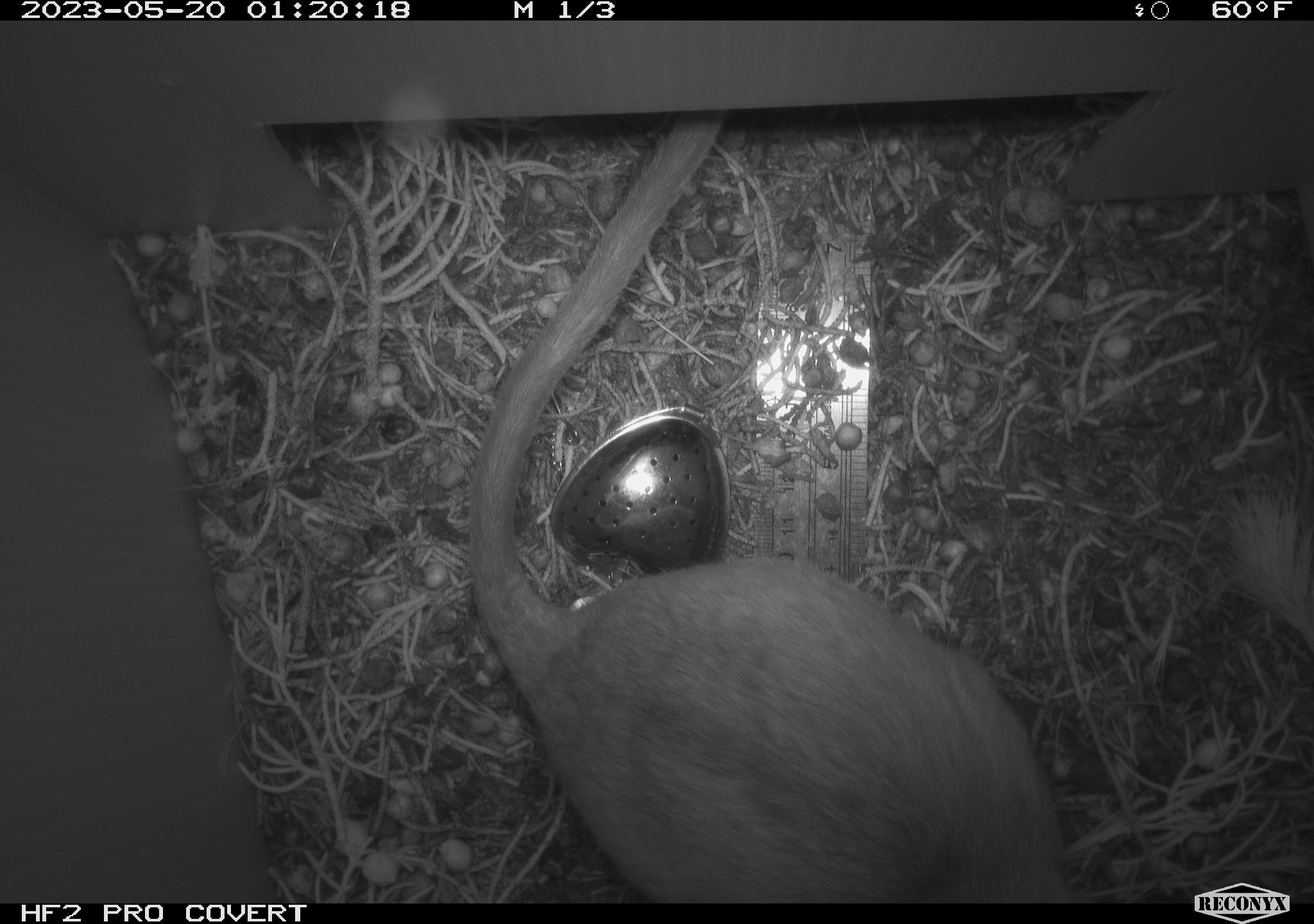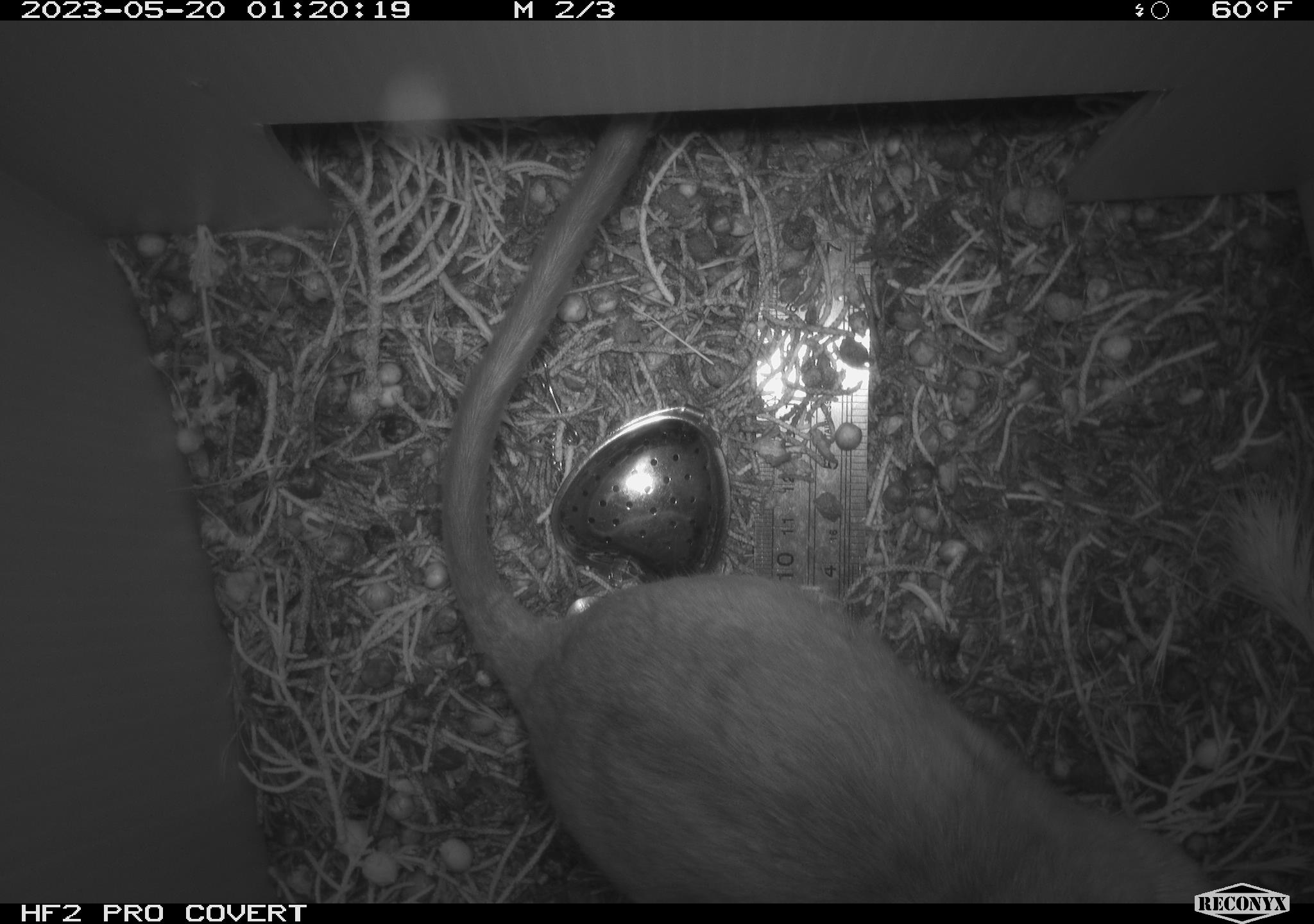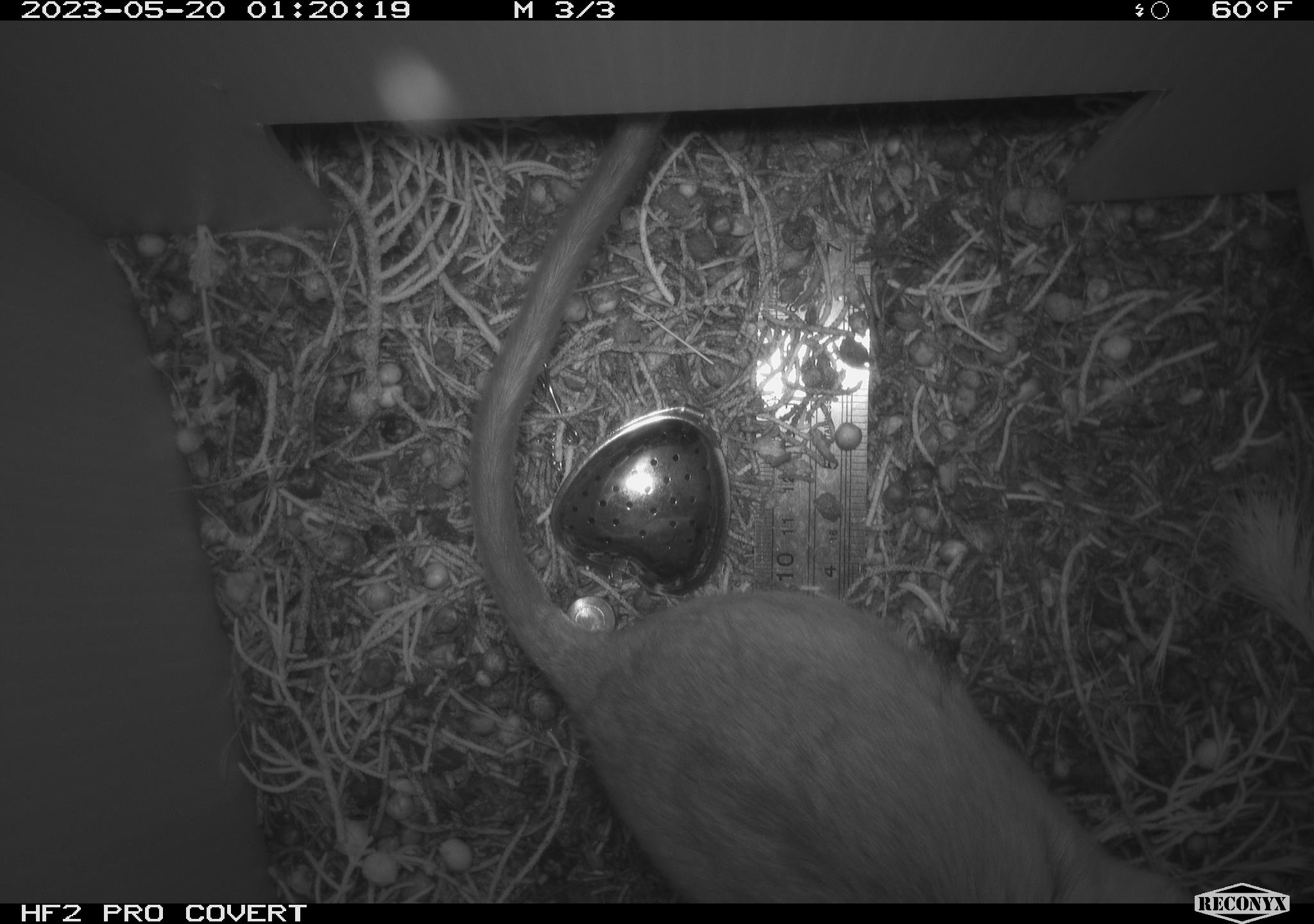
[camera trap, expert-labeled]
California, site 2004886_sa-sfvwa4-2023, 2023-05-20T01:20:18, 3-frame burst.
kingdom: Animalia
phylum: Chordata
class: Mammalia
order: Rodentia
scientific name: Rodentia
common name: mouse species